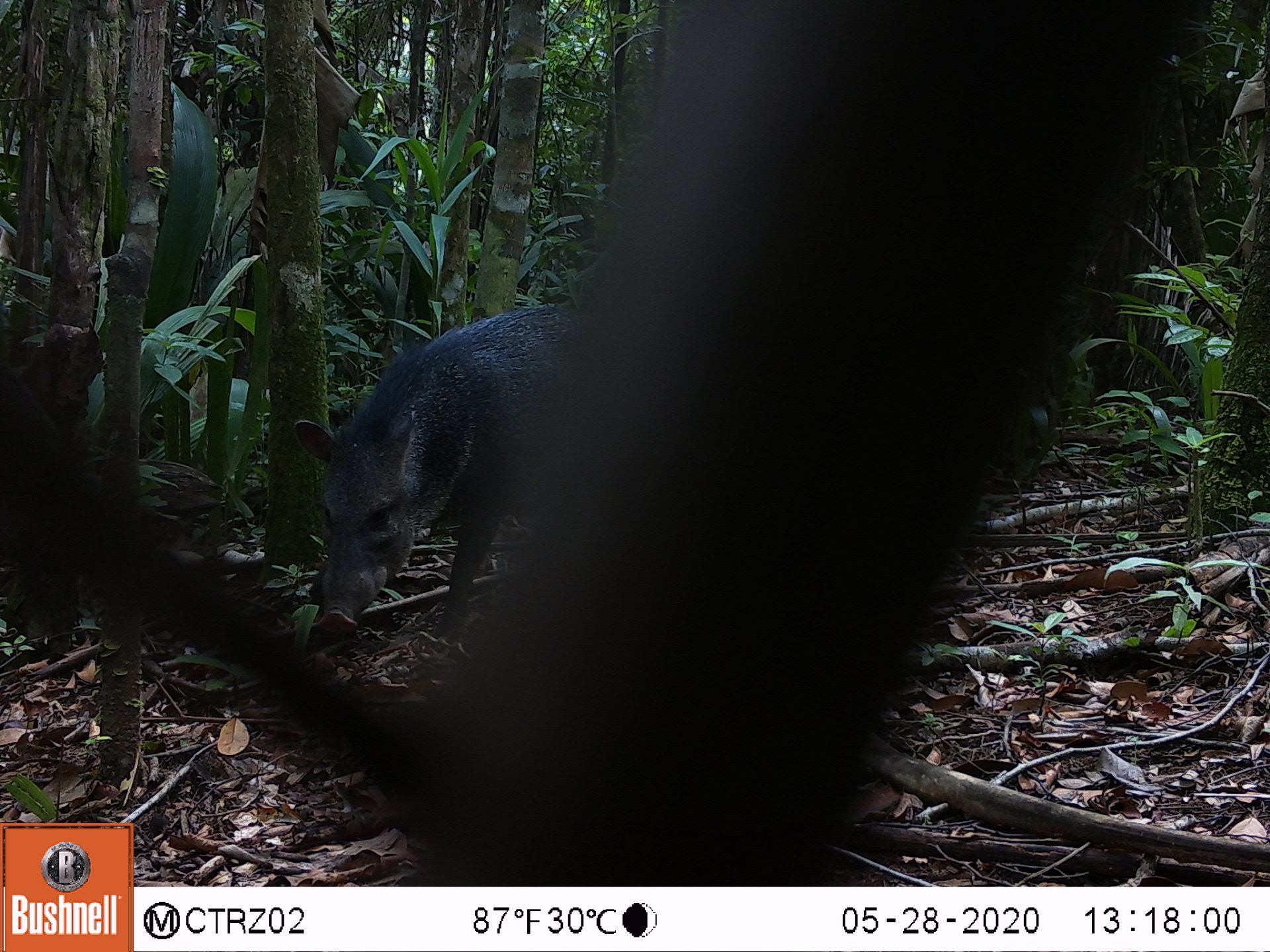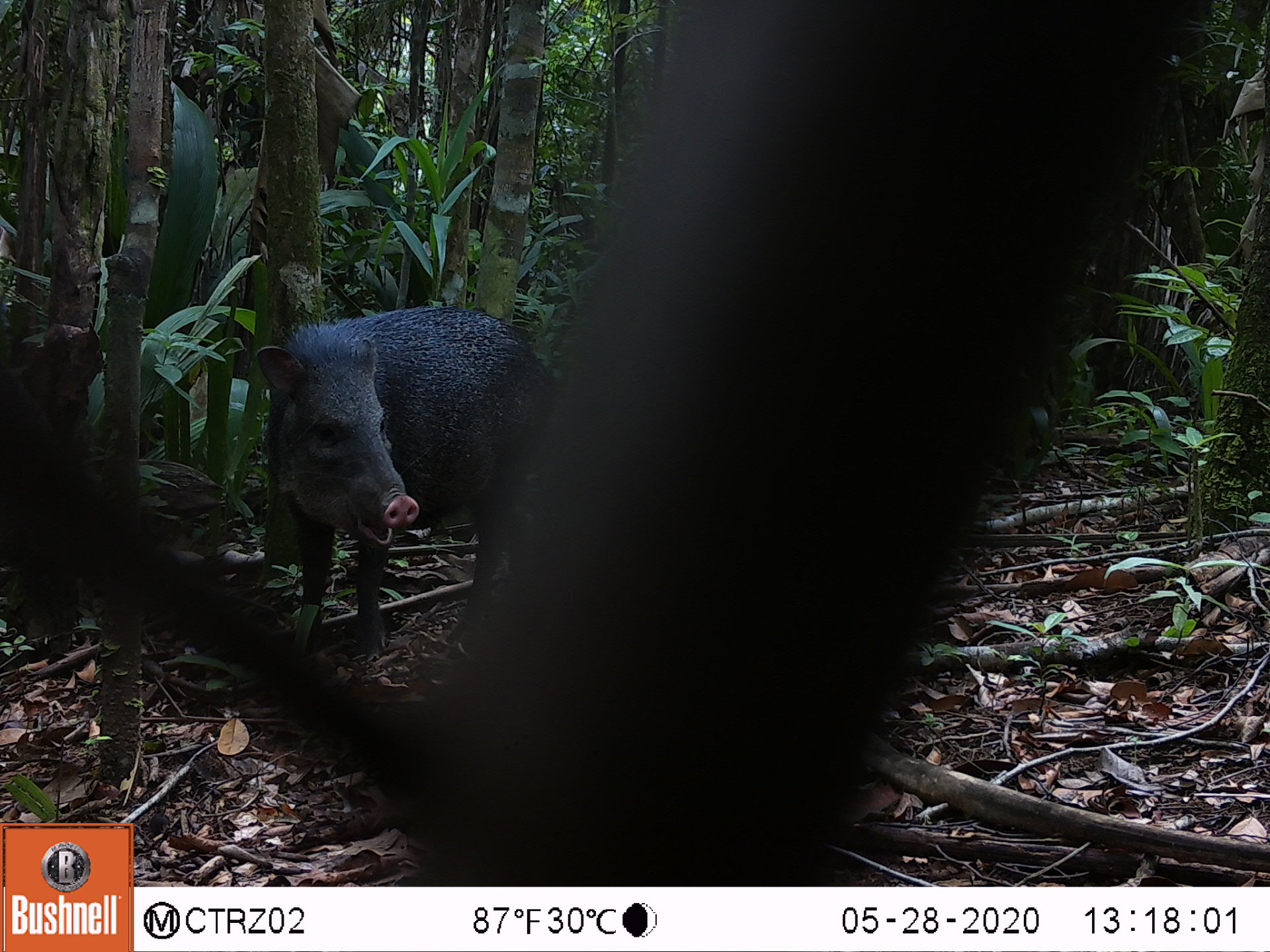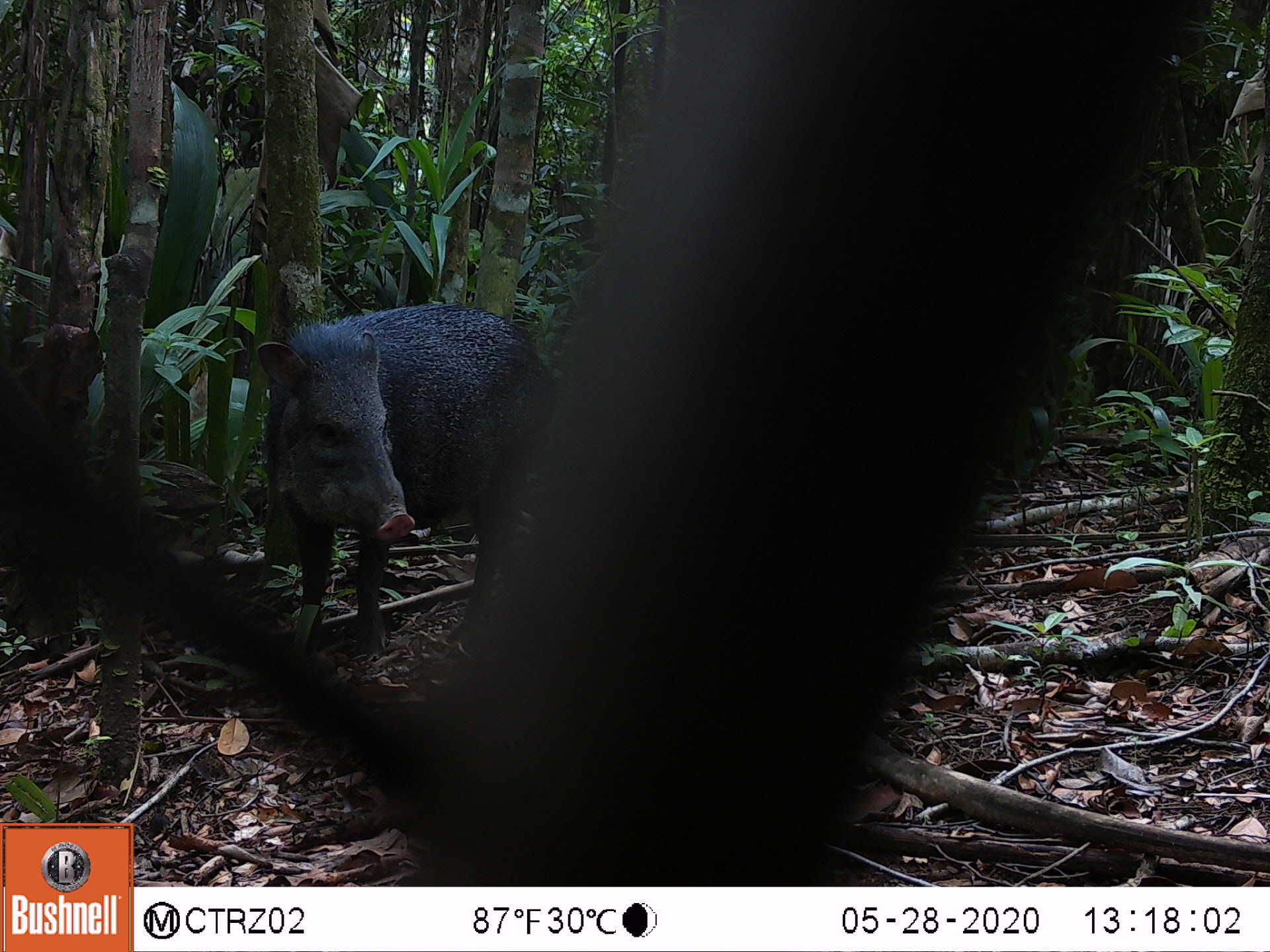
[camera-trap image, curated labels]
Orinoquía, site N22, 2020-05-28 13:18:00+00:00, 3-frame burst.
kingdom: Animalia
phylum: Chordata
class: Mammalia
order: Artiodactyla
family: Tayassuidae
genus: Pecari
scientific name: Pecari tajacu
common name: collared peccary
Collared peccary (Pecari tajacu).